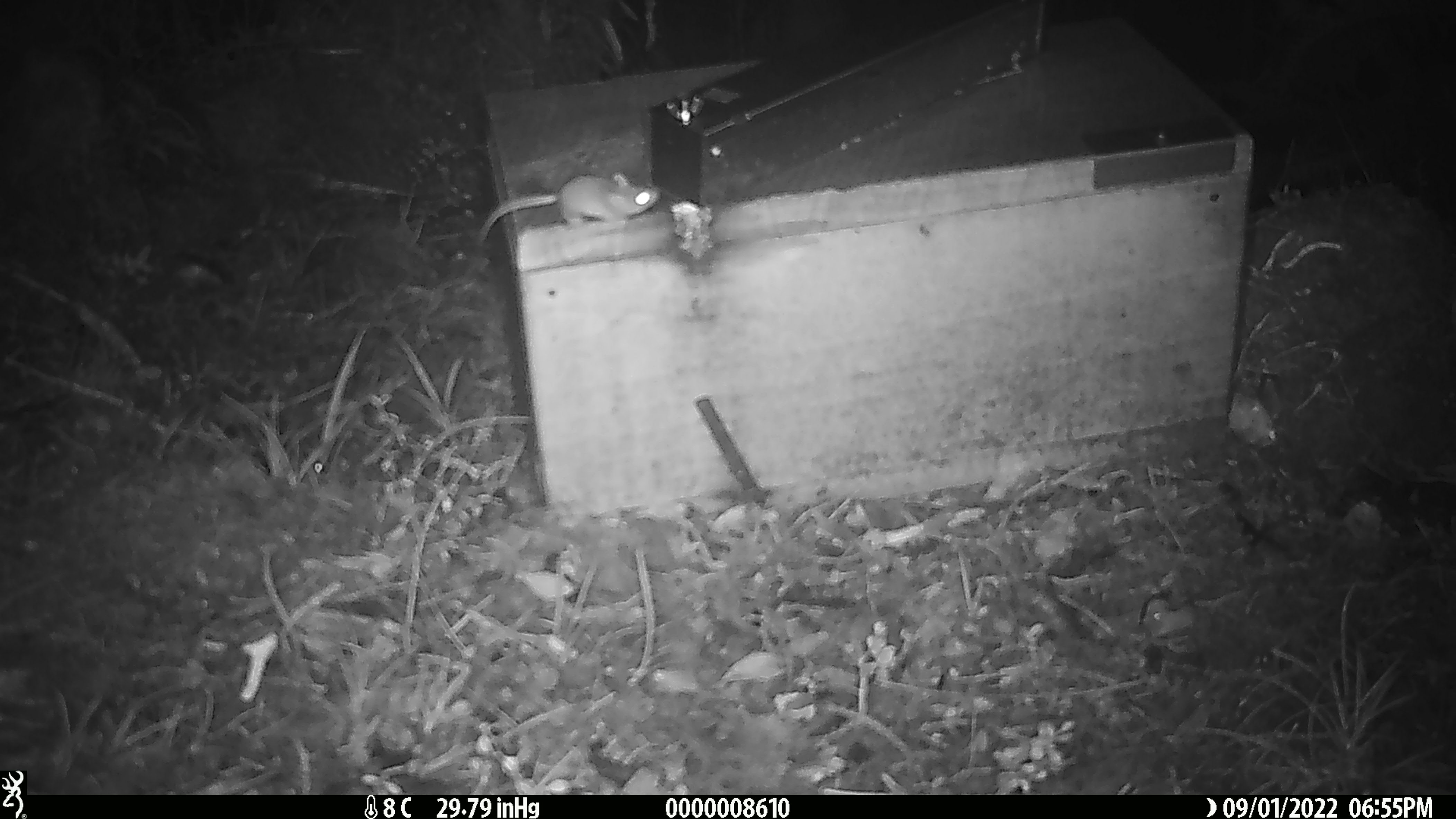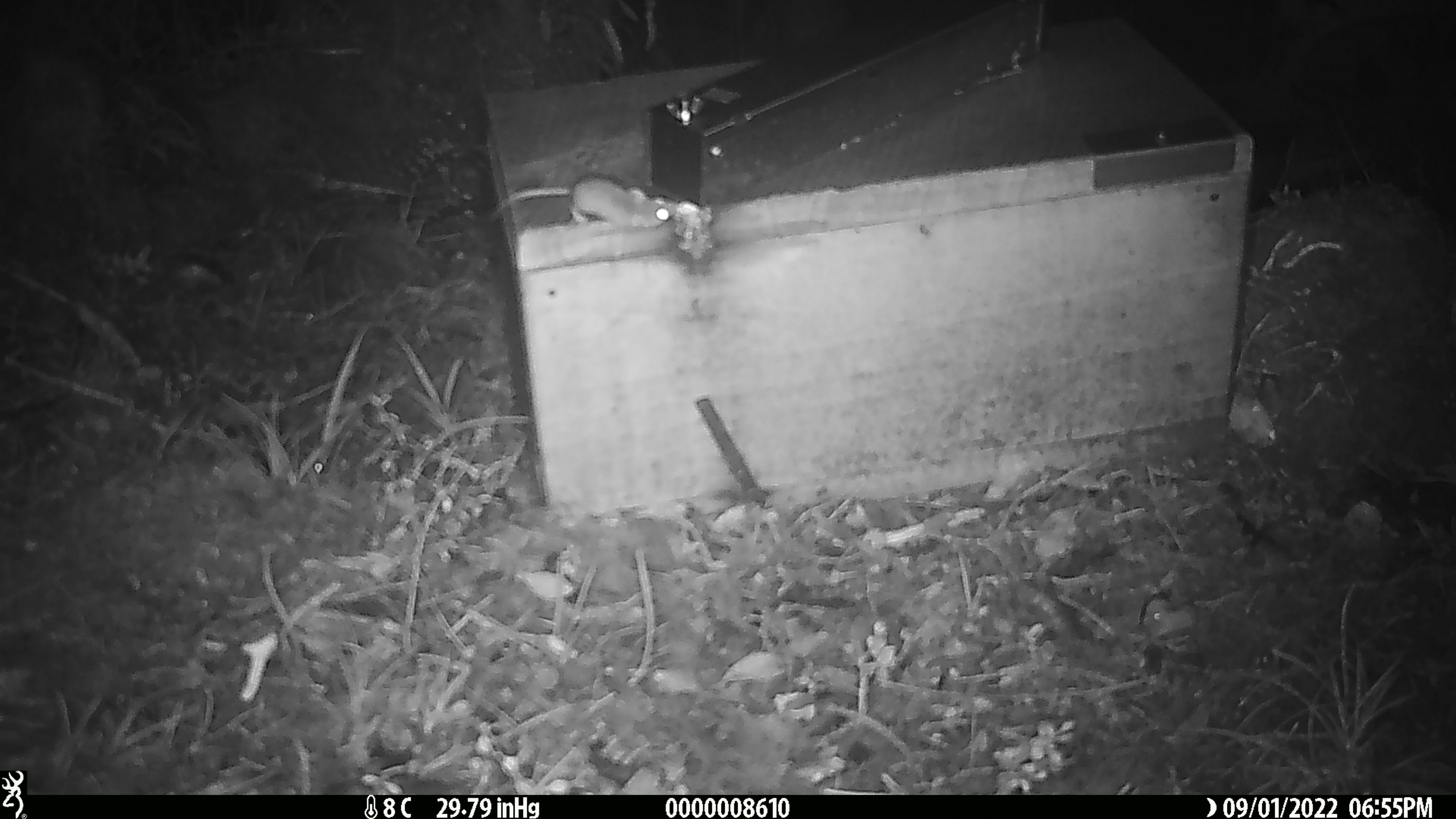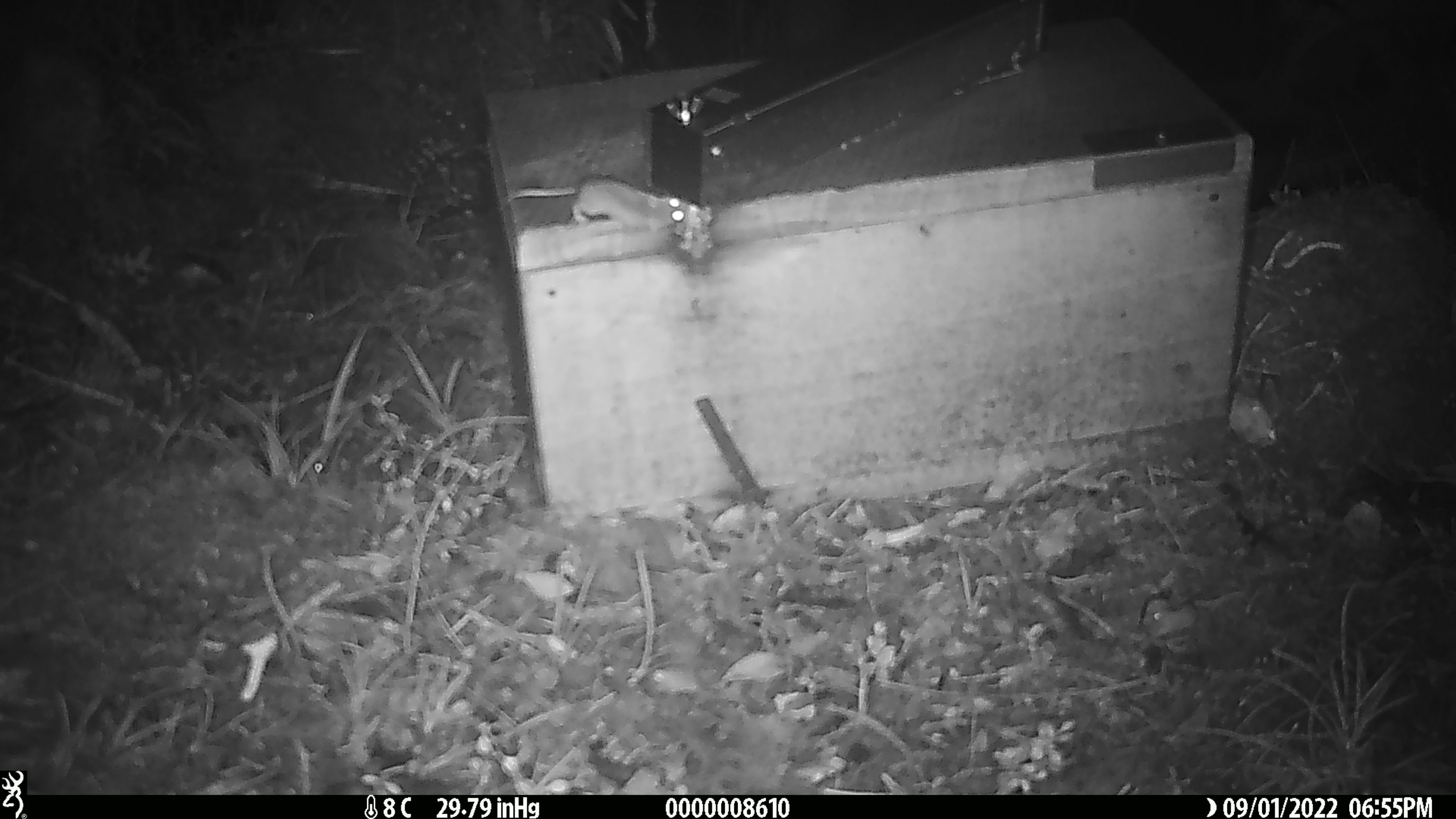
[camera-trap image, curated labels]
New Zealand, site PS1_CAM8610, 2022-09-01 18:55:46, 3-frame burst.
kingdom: Animalia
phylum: Chordata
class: Mammalia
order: Rodentia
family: Muridae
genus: Mus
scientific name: Mus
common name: mouse